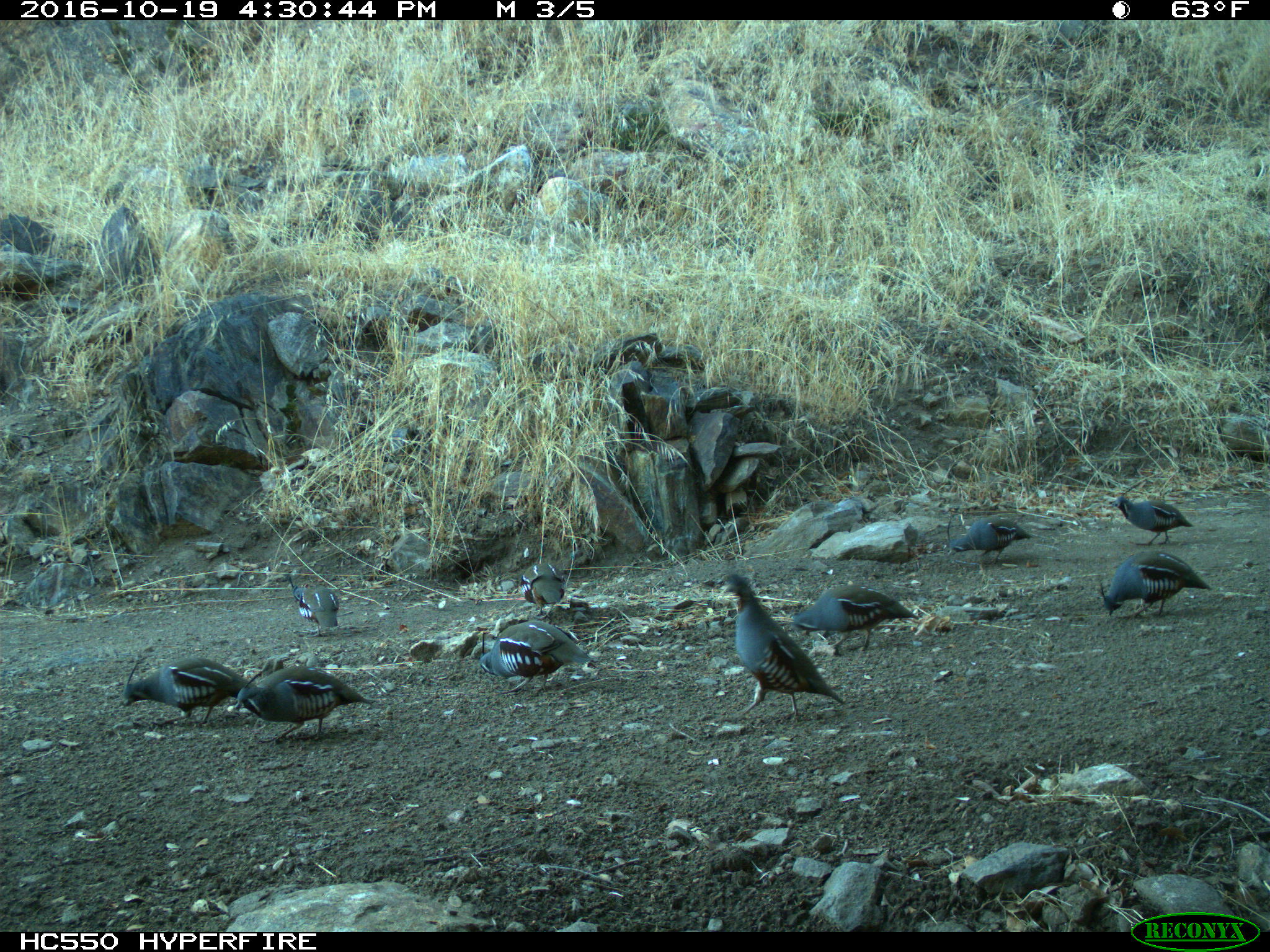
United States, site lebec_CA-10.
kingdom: Animalia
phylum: Chordata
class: Aves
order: Galliformes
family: Odontophoridae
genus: Callipepla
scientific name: Callipepla californica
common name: california quail